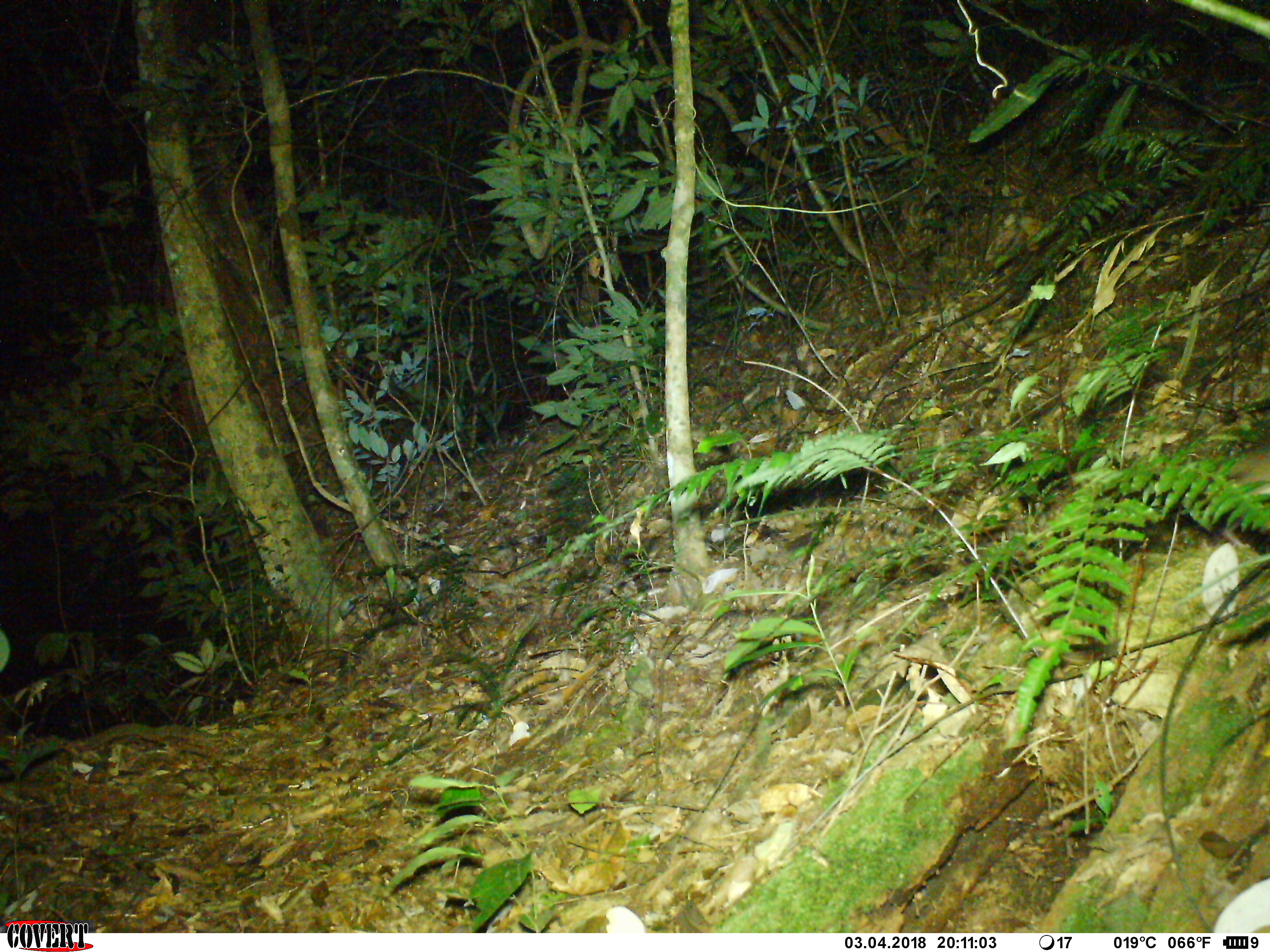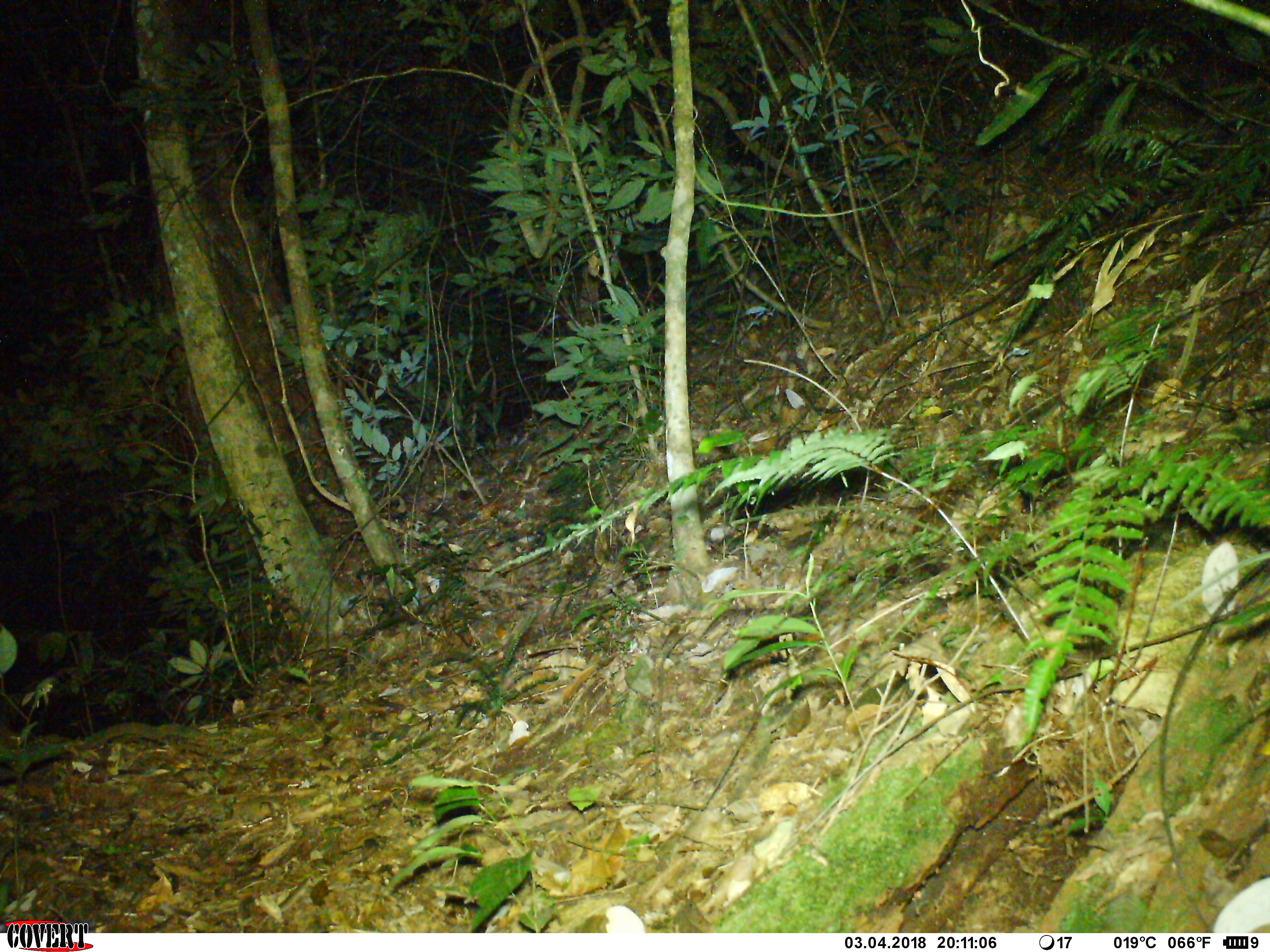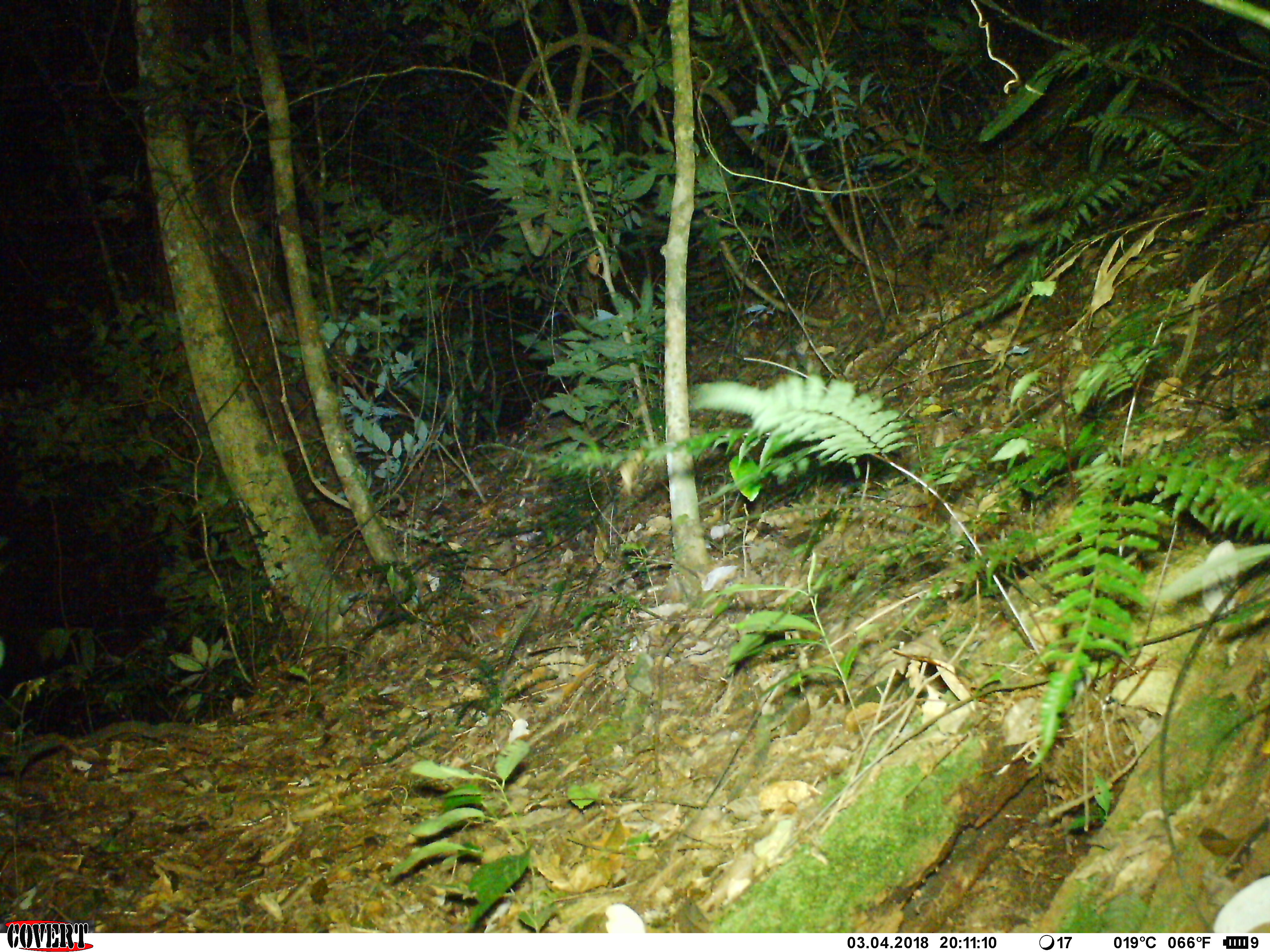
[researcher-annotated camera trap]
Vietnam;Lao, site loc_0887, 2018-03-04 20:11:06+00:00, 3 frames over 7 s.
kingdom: Animalia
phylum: Chordata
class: Mammalia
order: Rodentia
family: Muridae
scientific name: Muridae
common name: old-world mice and rats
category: unidentified murid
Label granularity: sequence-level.